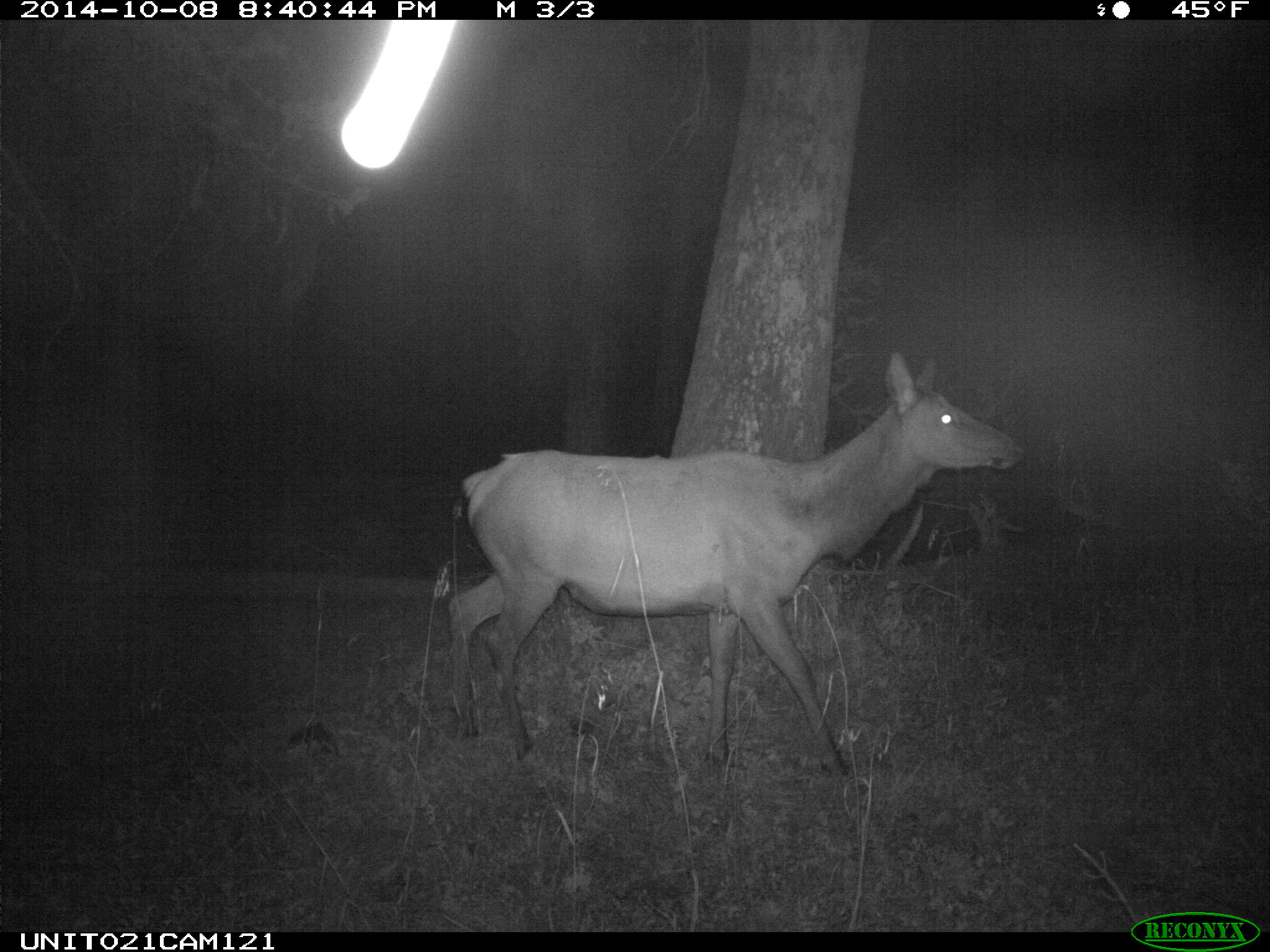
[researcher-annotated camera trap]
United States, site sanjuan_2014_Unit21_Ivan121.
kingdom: Animalia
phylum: Chordata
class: Mammalia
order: Artiodactyla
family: Cervidae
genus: Cervus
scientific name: Cervus elaphus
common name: red deer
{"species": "Cervus elaphus (red deer)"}